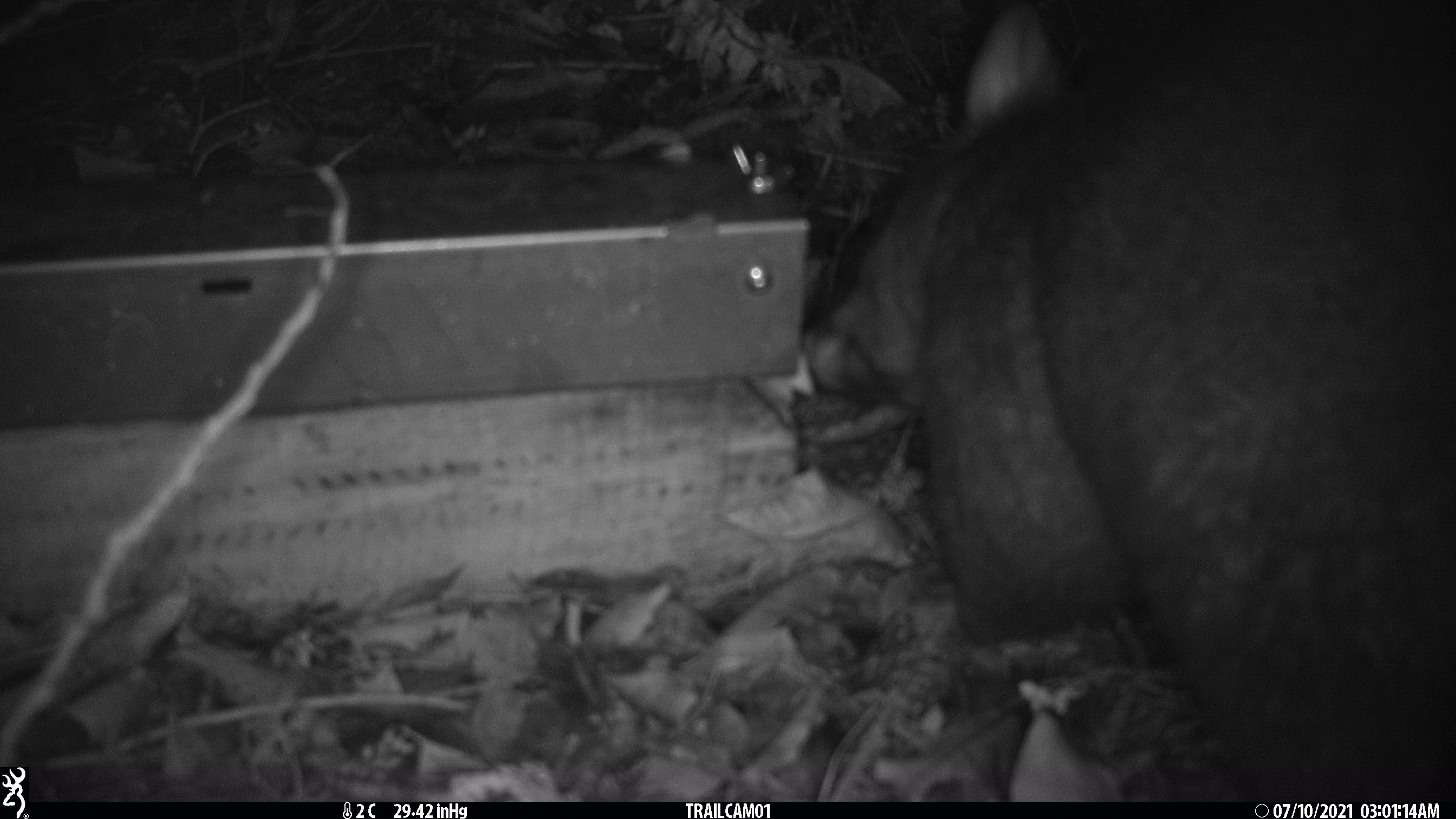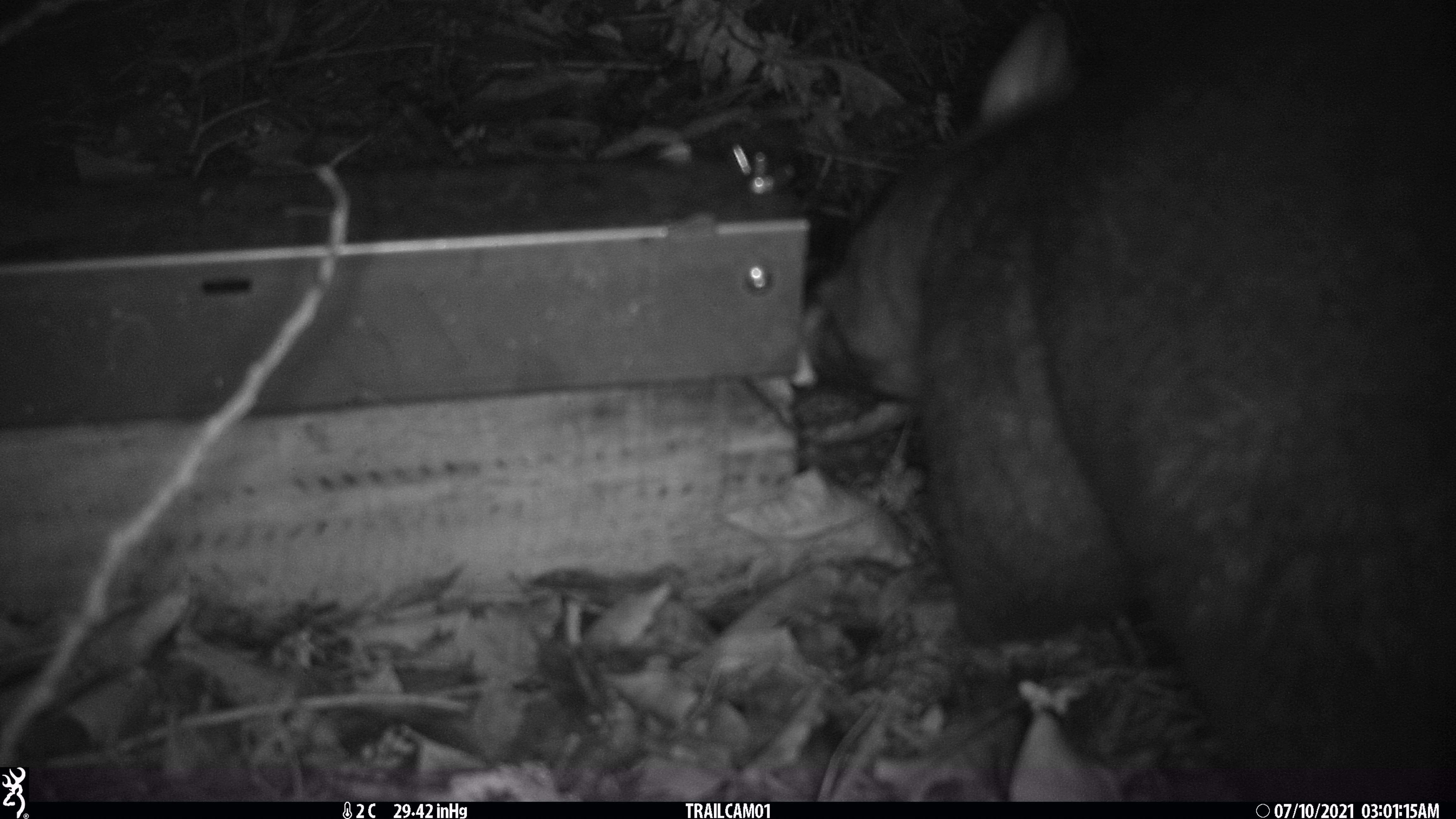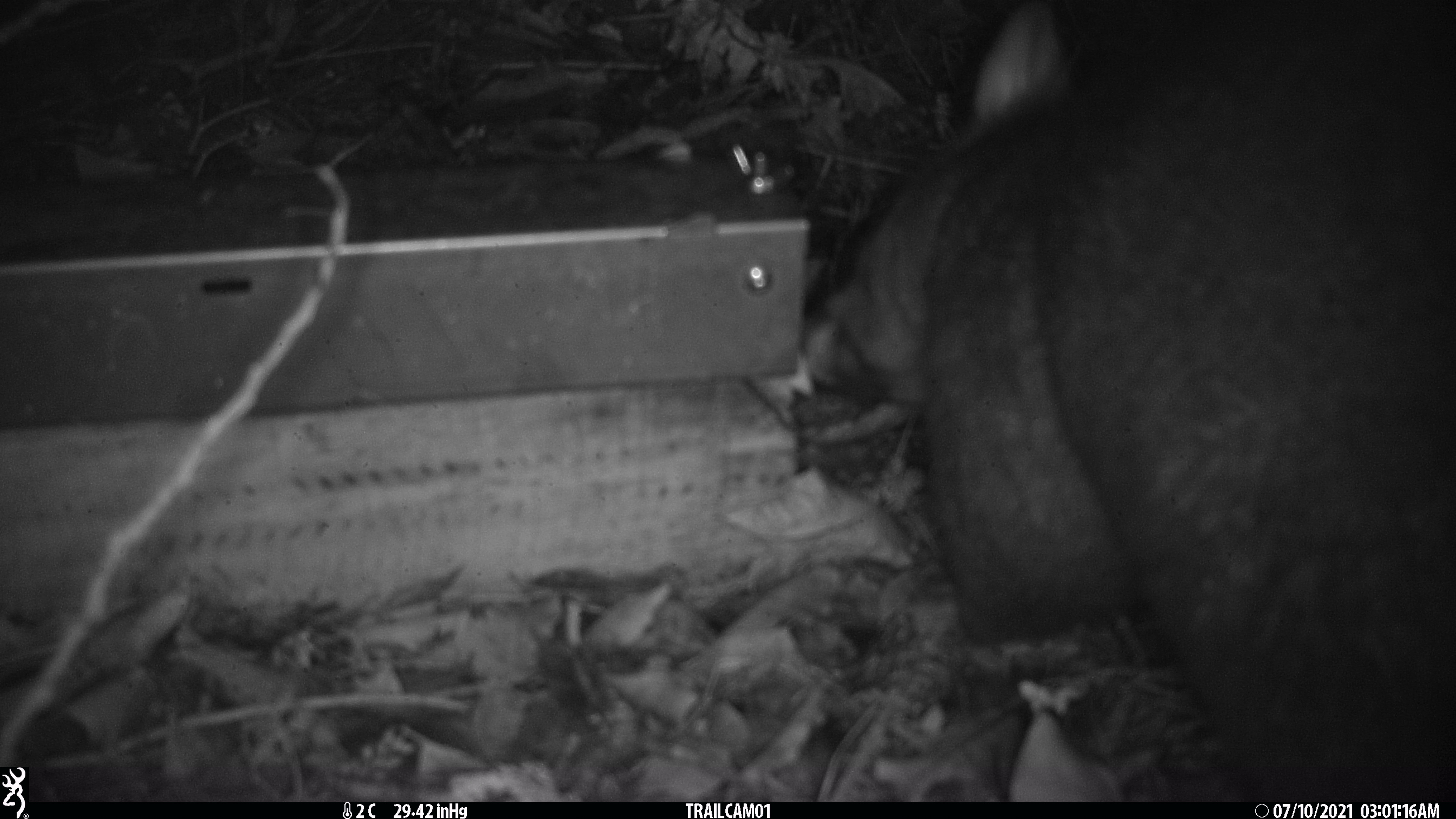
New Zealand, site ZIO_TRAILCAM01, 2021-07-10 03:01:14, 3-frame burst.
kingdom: Animalia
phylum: Chordata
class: Mammalia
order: Diprotodontia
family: Phalangeridae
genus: Trichosurus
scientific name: Trichosurus vulpecula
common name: common brushtail possum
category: possum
Possum (common brushtail possum) (Trichosurus vulpecula).